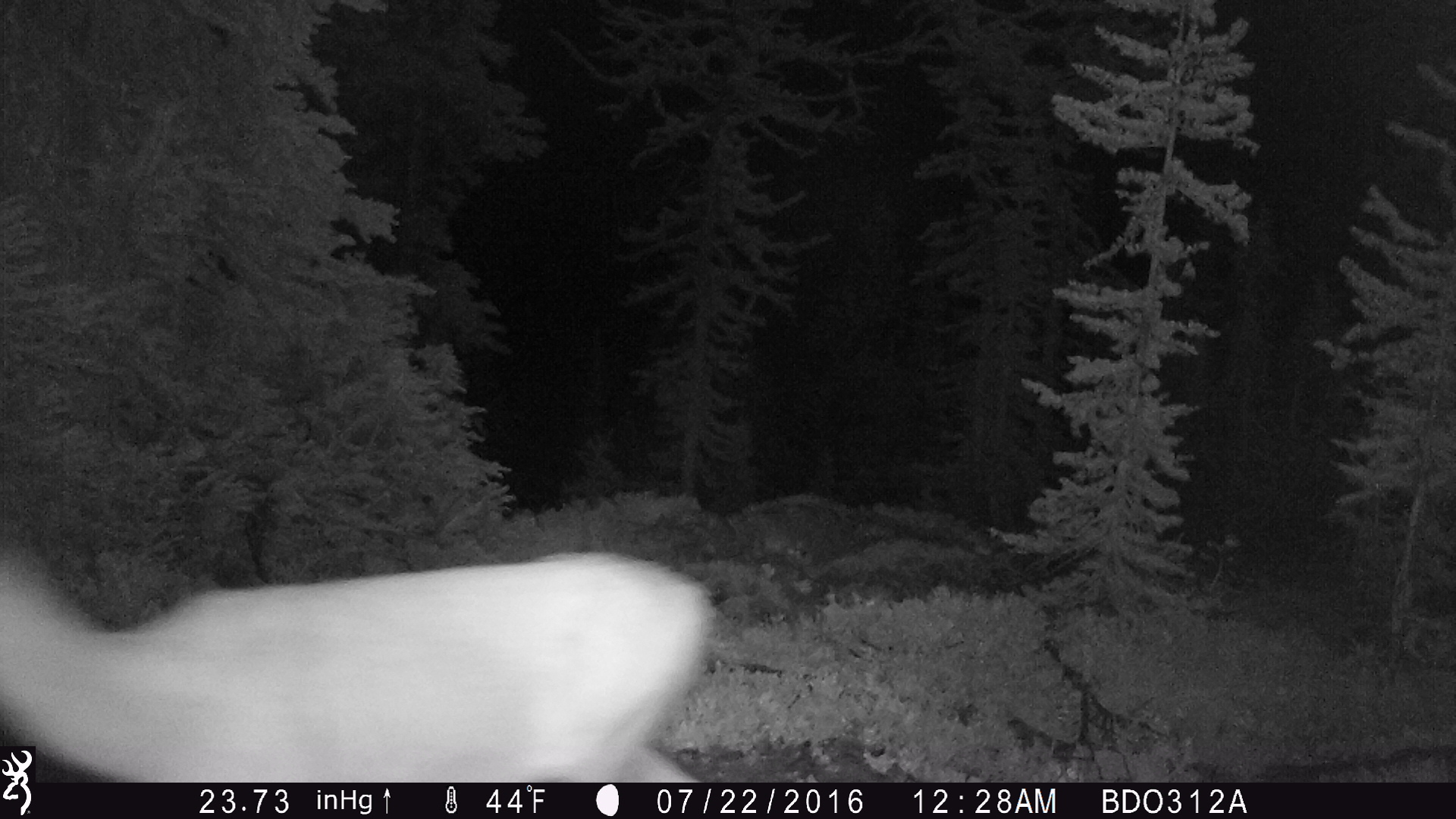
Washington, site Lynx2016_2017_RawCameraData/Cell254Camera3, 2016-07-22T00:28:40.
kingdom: Animalia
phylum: Chordata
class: Mammalia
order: Artiodactyla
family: Cervidae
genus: Odocoileus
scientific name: Odocoileus hemionus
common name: mule deer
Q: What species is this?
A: Odocoileus hemionus (mule deer).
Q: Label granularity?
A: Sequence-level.